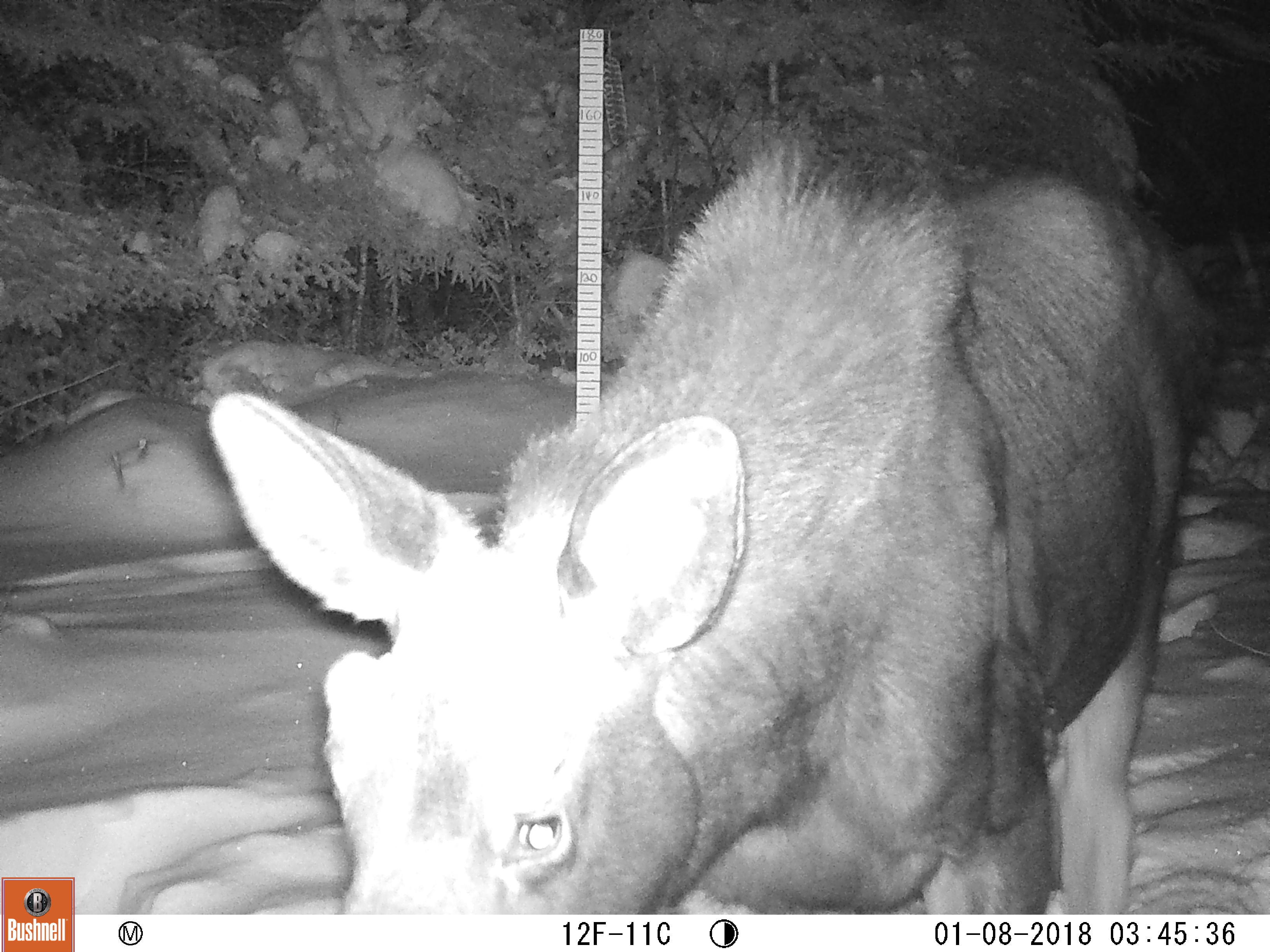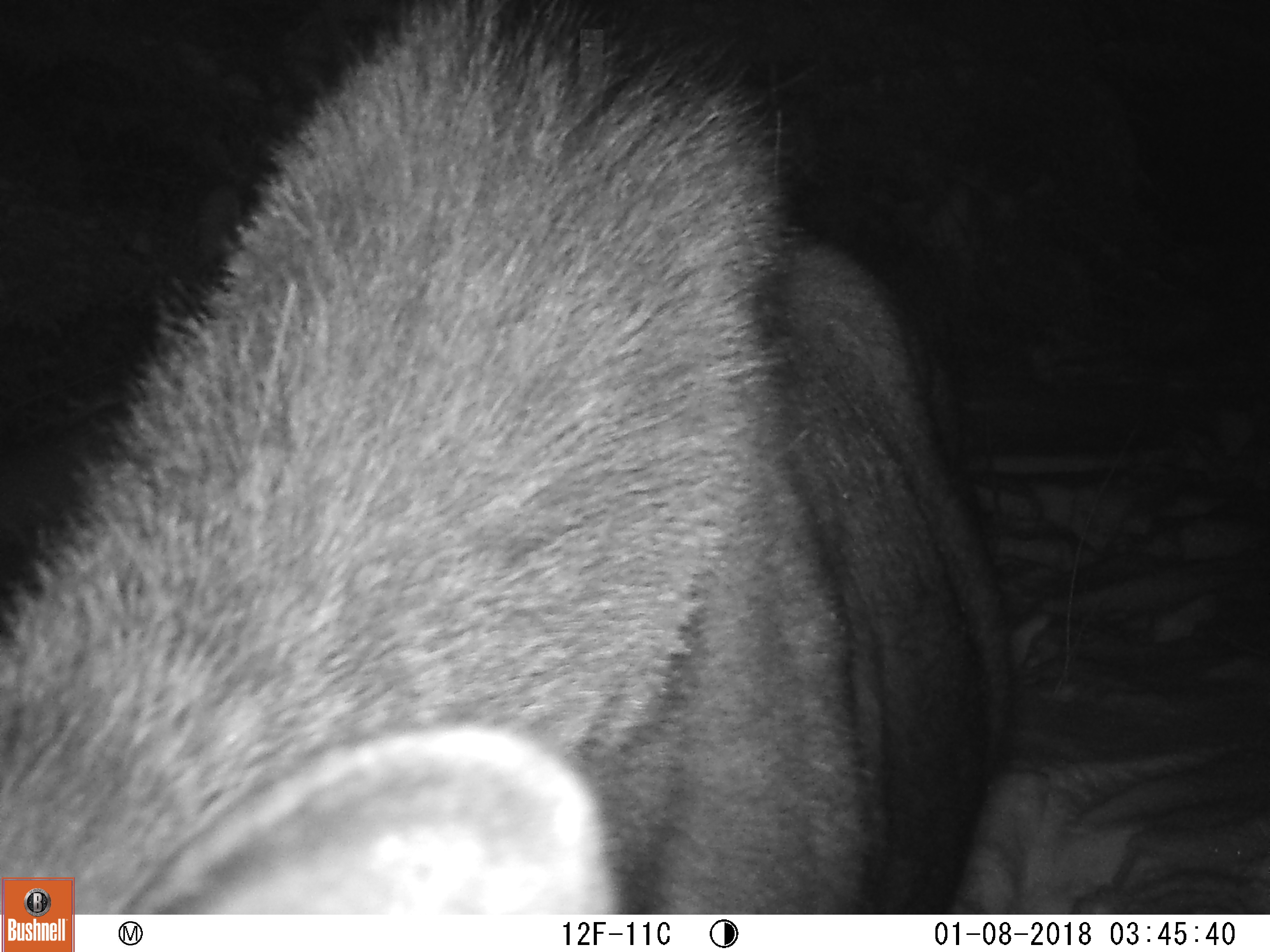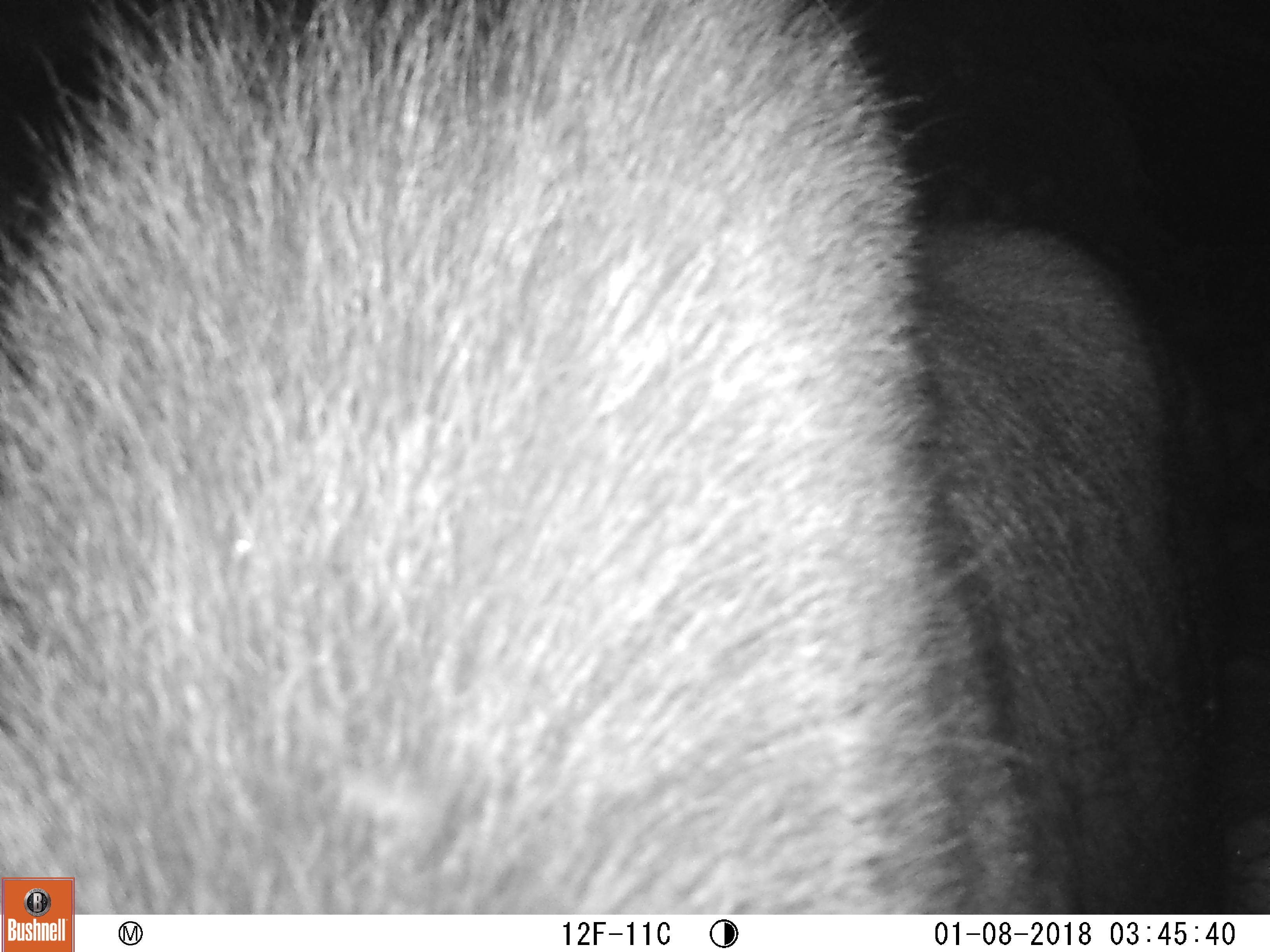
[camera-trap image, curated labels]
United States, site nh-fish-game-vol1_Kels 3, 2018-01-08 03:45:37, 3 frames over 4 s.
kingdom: Animalia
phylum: Chordata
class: Mammalia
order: Artiodactyla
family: Cervidae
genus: Alces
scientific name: Alces alces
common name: moose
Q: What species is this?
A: Moose (Alces alces).